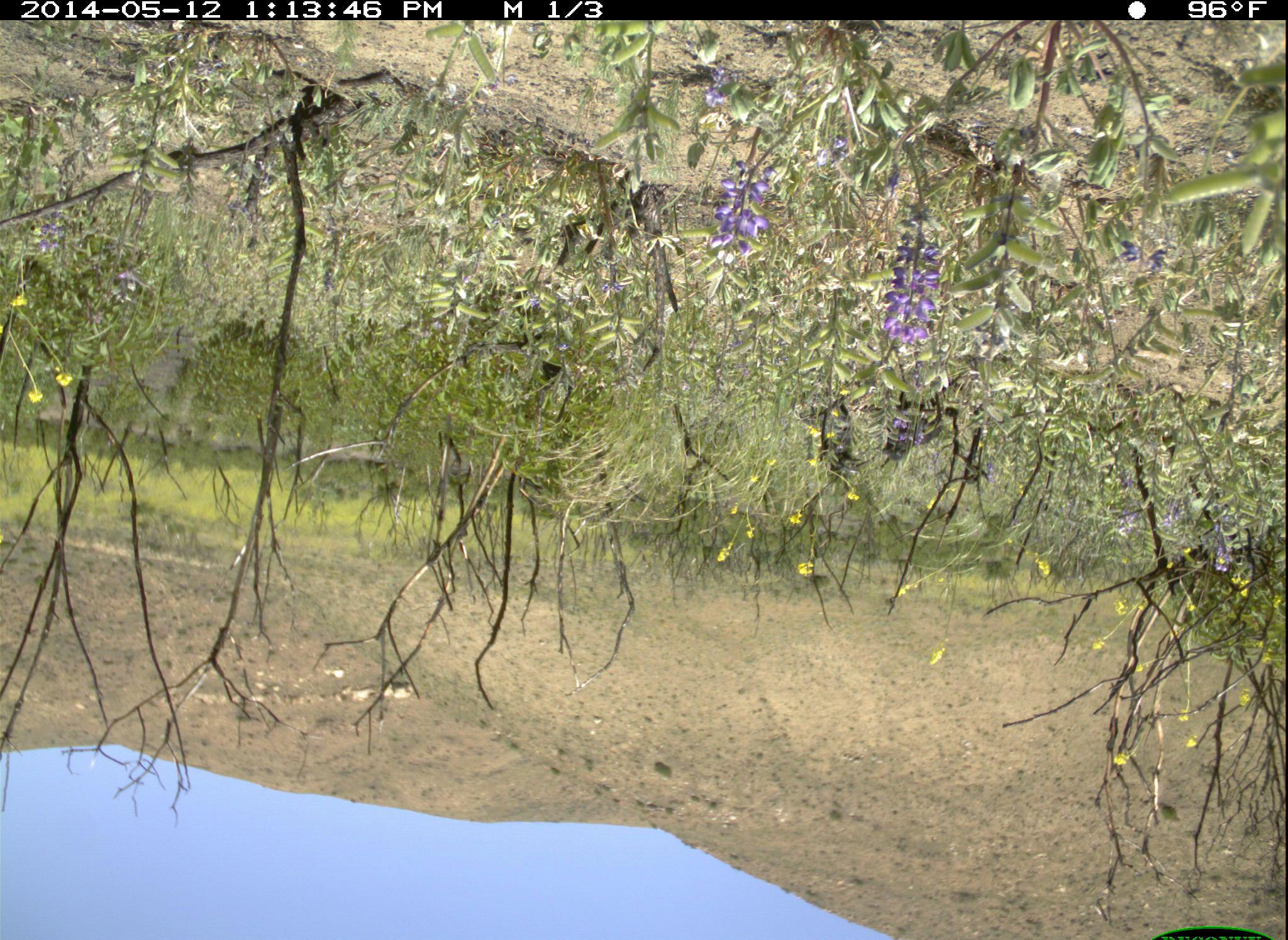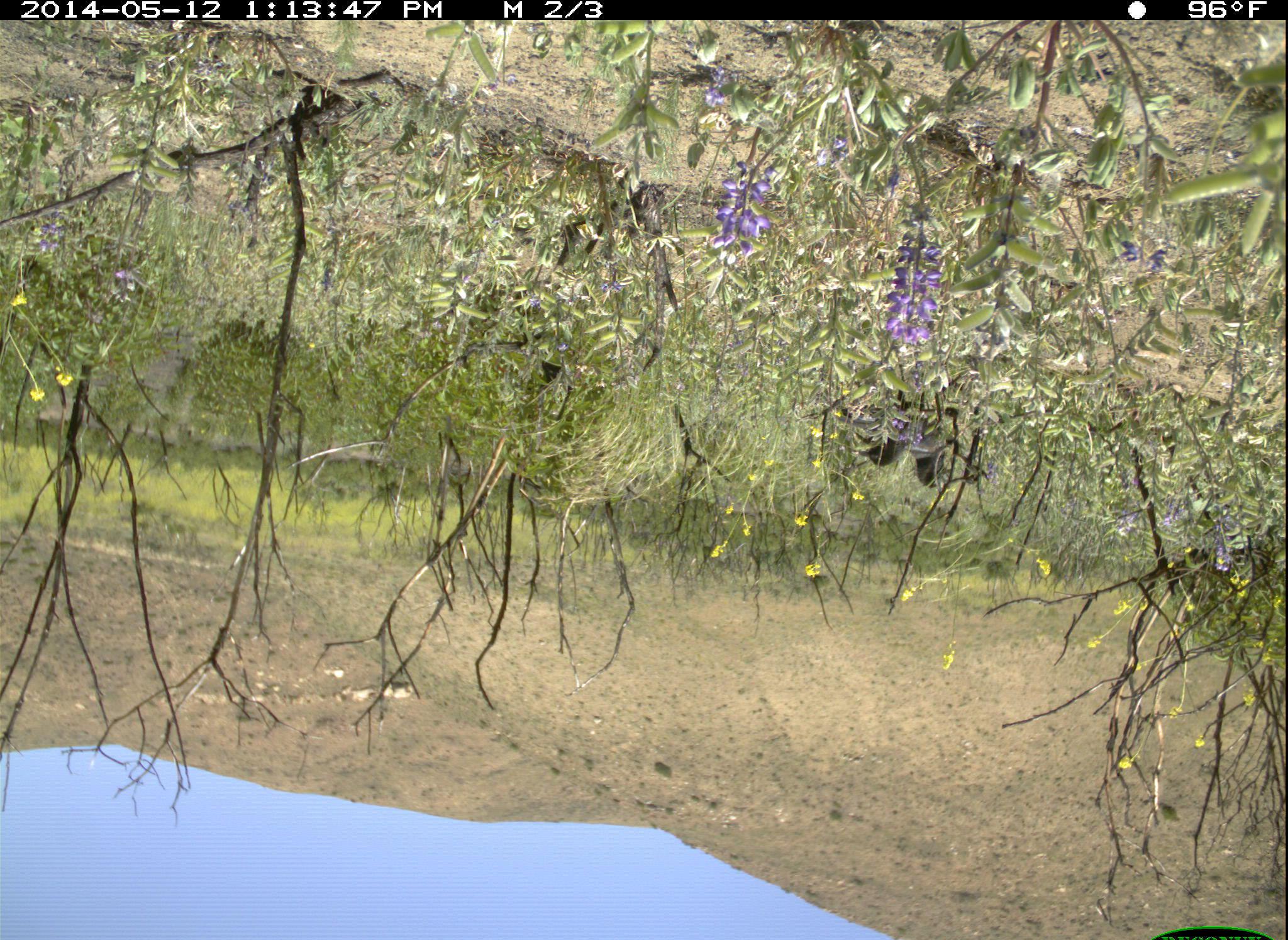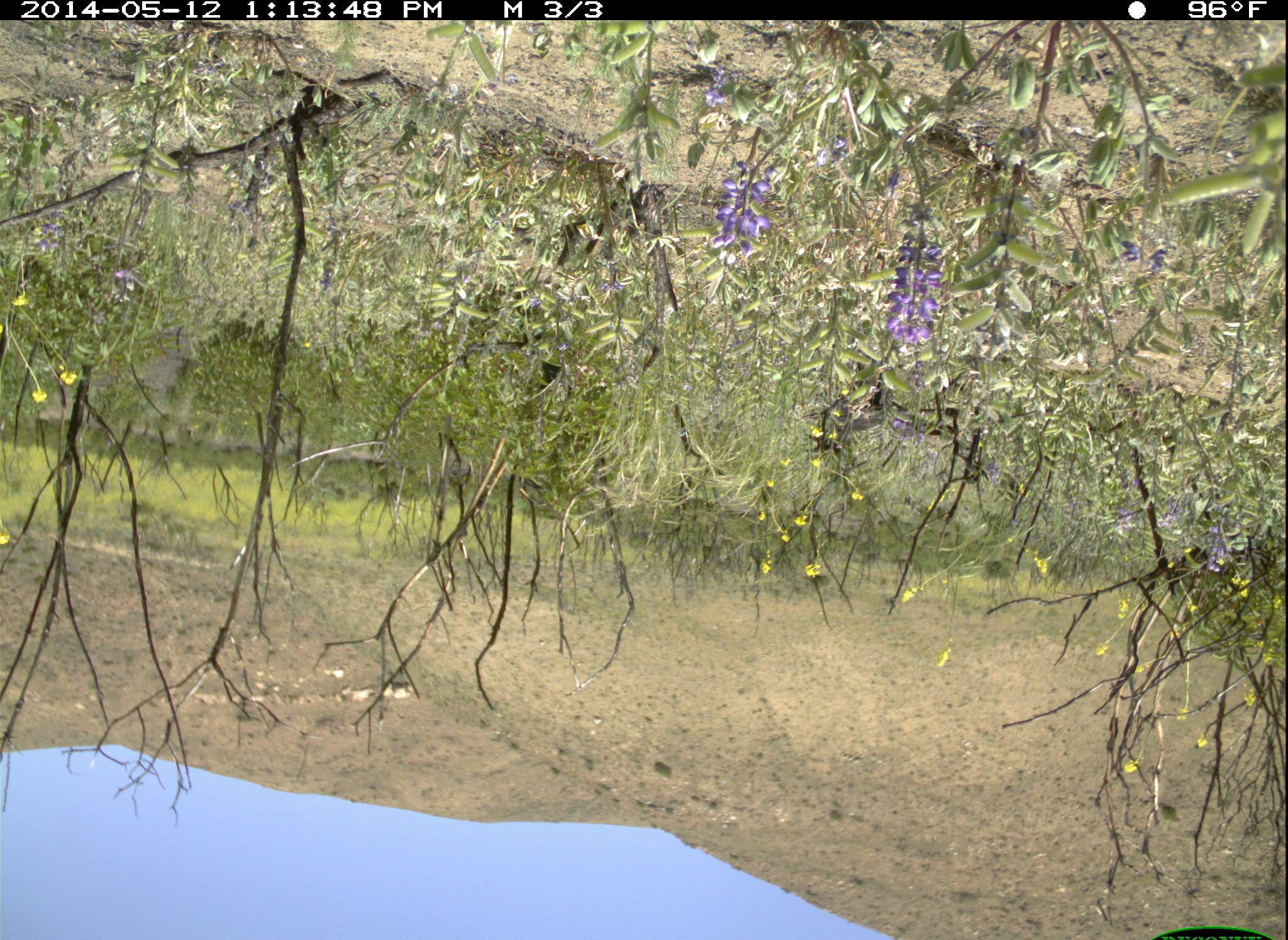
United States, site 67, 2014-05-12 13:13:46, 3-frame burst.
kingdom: Animalia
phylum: Chordata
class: Aves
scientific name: Aves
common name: bird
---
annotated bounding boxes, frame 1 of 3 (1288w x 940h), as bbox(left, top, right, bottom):
bird: bbox(882, 392, 942, 460); bbox(816, 404, 860, 476)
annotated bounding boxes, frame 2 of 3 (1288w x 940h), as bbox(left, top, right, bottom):
bird: bbox(843, 383, 938, 467); bbox(909, 417, 952, 489)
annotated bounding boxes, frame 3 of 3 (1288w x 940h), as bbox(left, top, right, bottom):
bird: bbox(812, 390, 874, 451); bbox(951, 428, 995, 490)